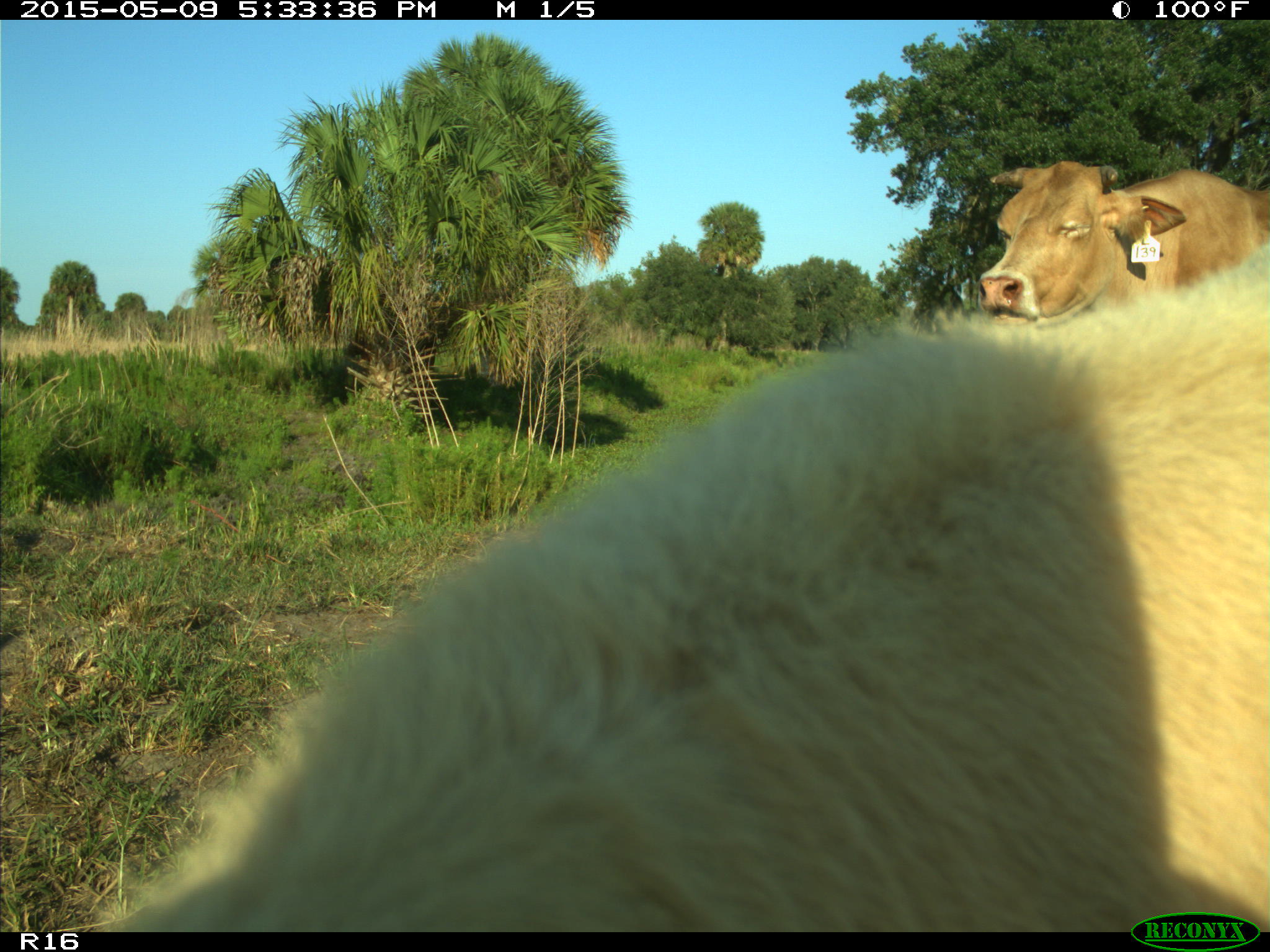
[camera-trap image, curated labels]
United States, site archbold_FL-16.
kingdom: Animalia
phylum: Chordata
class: Mammalia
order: Artiodactyla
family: Suidae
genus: Sus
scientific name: Sus scrofa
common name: wild boar